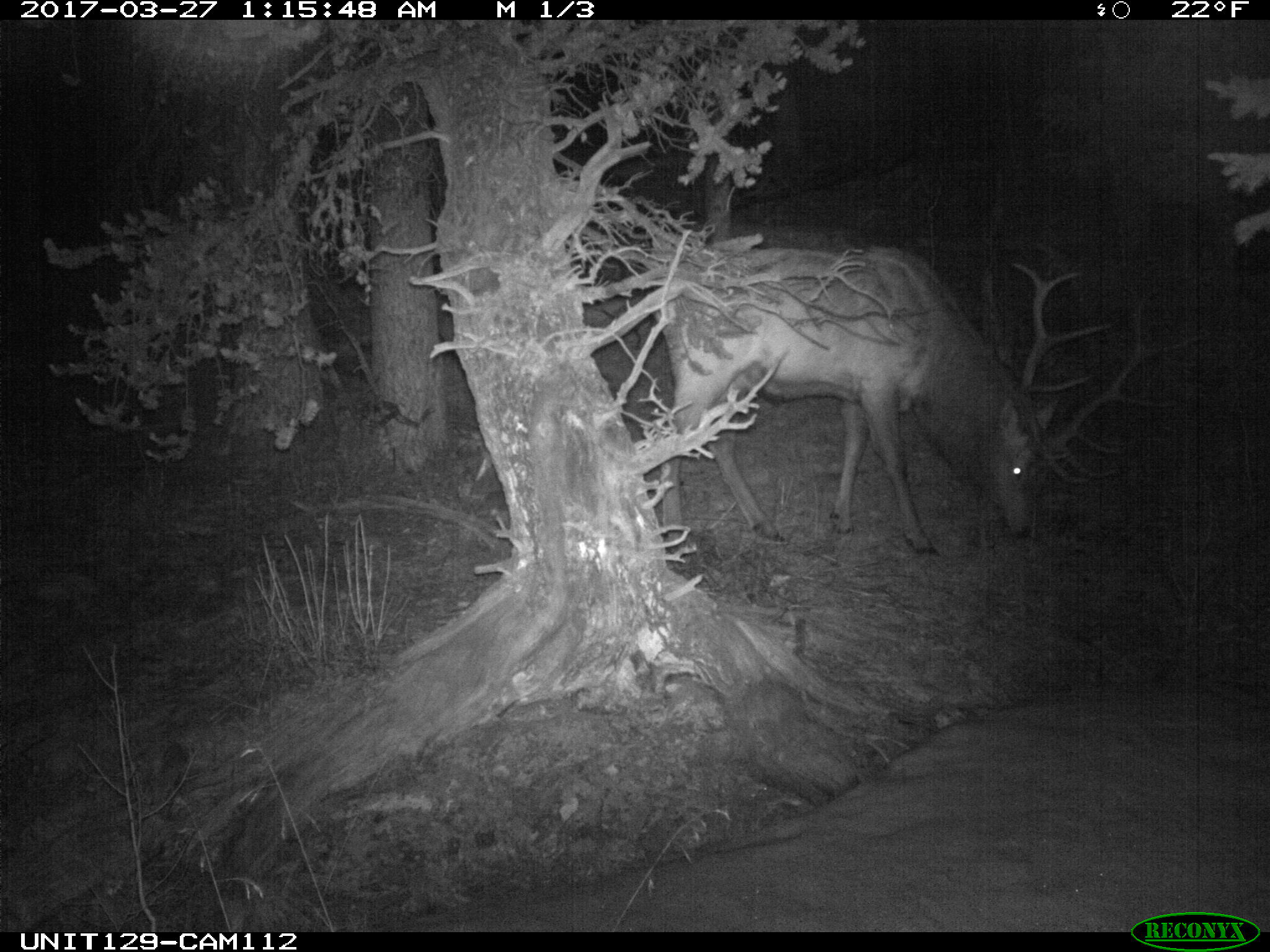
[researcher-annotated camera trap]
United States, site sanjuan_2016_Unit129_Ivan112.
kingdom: Animalia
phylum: Chordata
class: Mammalia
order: Artiodactyla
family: Cervidae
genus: Cervus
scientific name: Cervus elaphus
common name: red deer